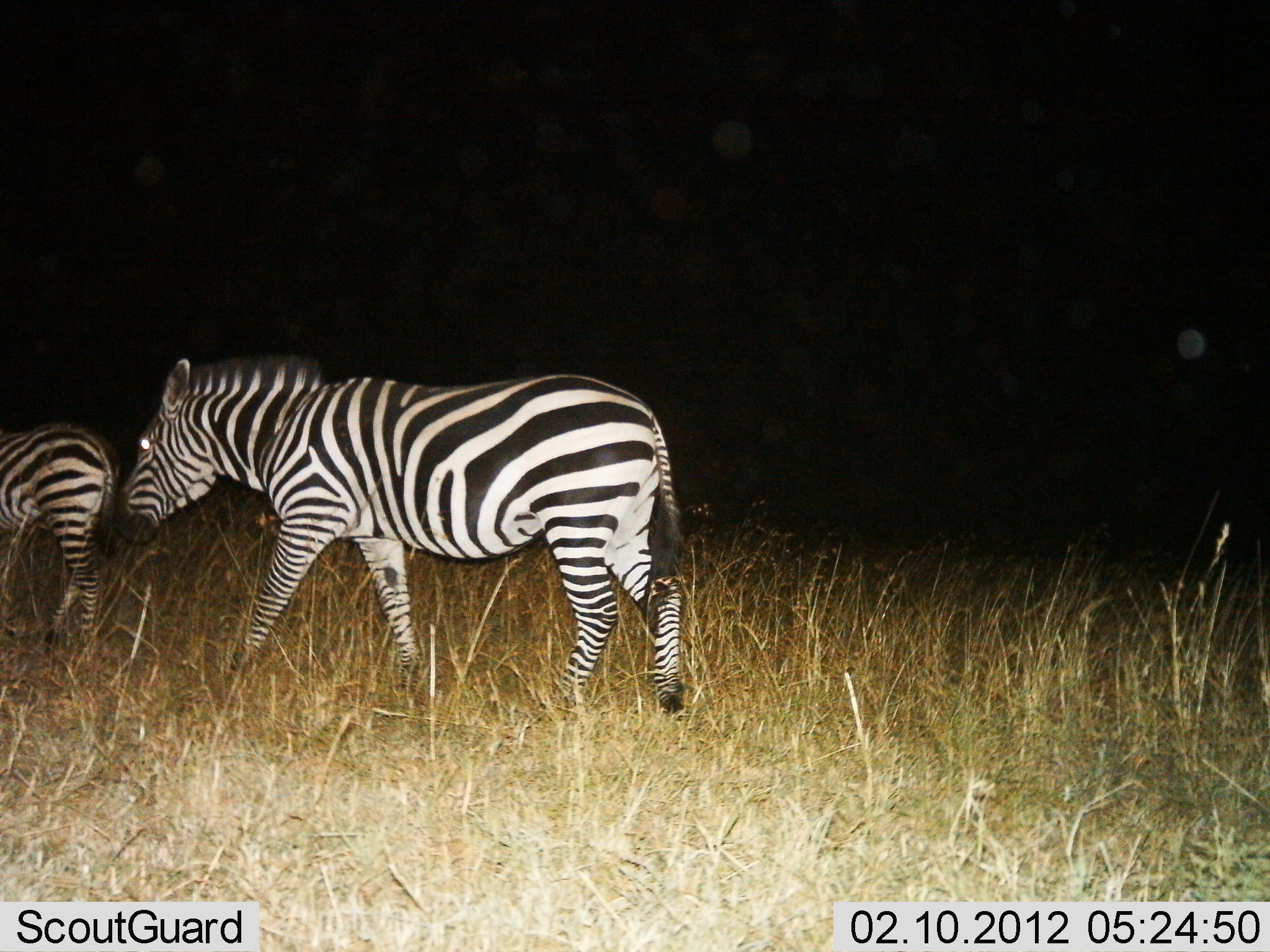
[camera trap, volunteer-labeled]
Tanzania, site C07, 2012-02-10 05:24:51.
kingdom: Animalia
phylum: Chordata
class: Mammalia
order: Perissodactyla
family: Equidae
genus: Equus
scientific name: Equus quagga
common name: plains zebra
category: zebra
Zebra (plains zebra) (Equus quagga), count 2. Behavior (volunteer vote fractions): standing 9%, resting 0%, moving 100%, interacting 0%. Young present (vote fraction): 13%. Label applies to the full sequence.